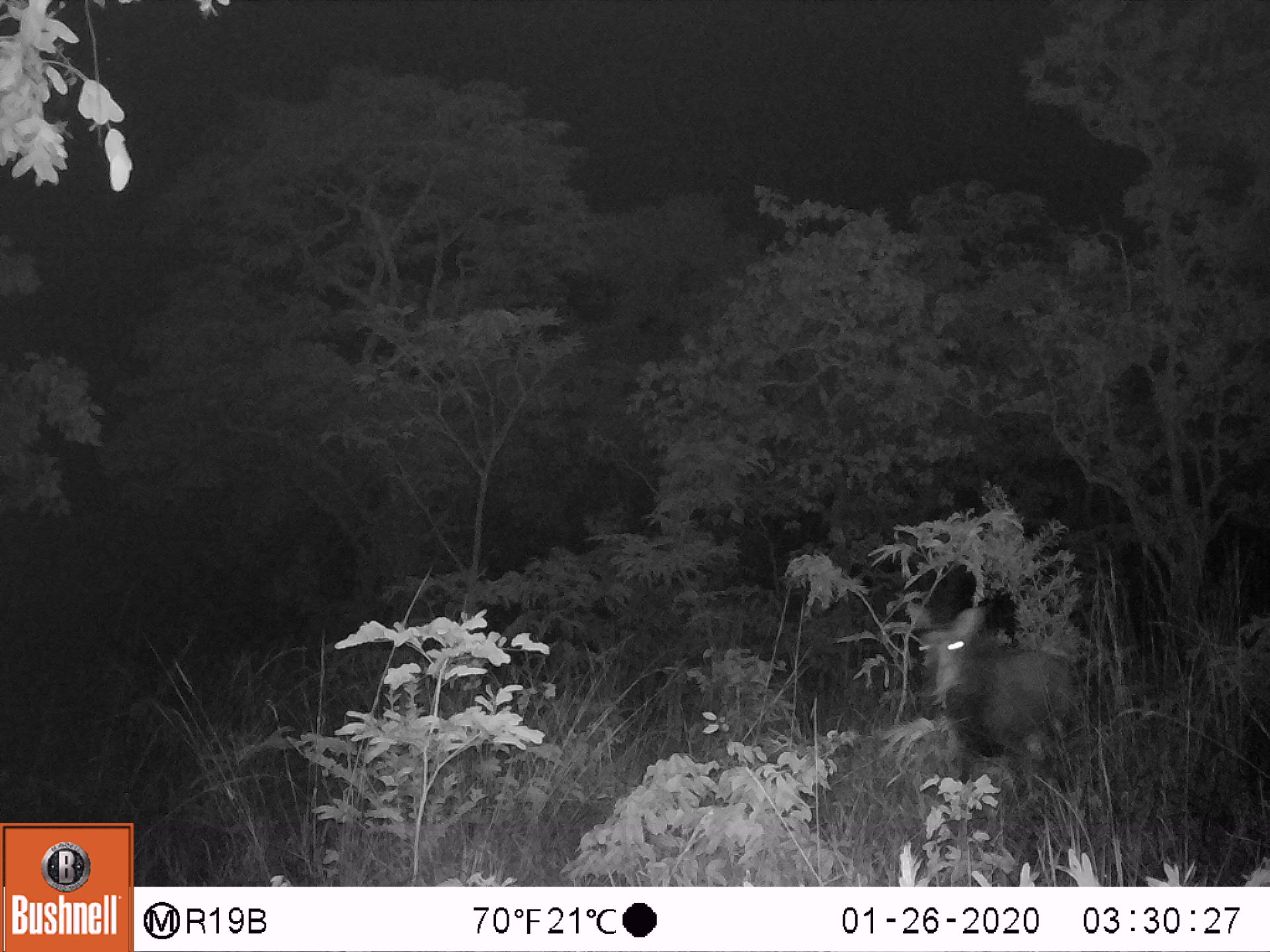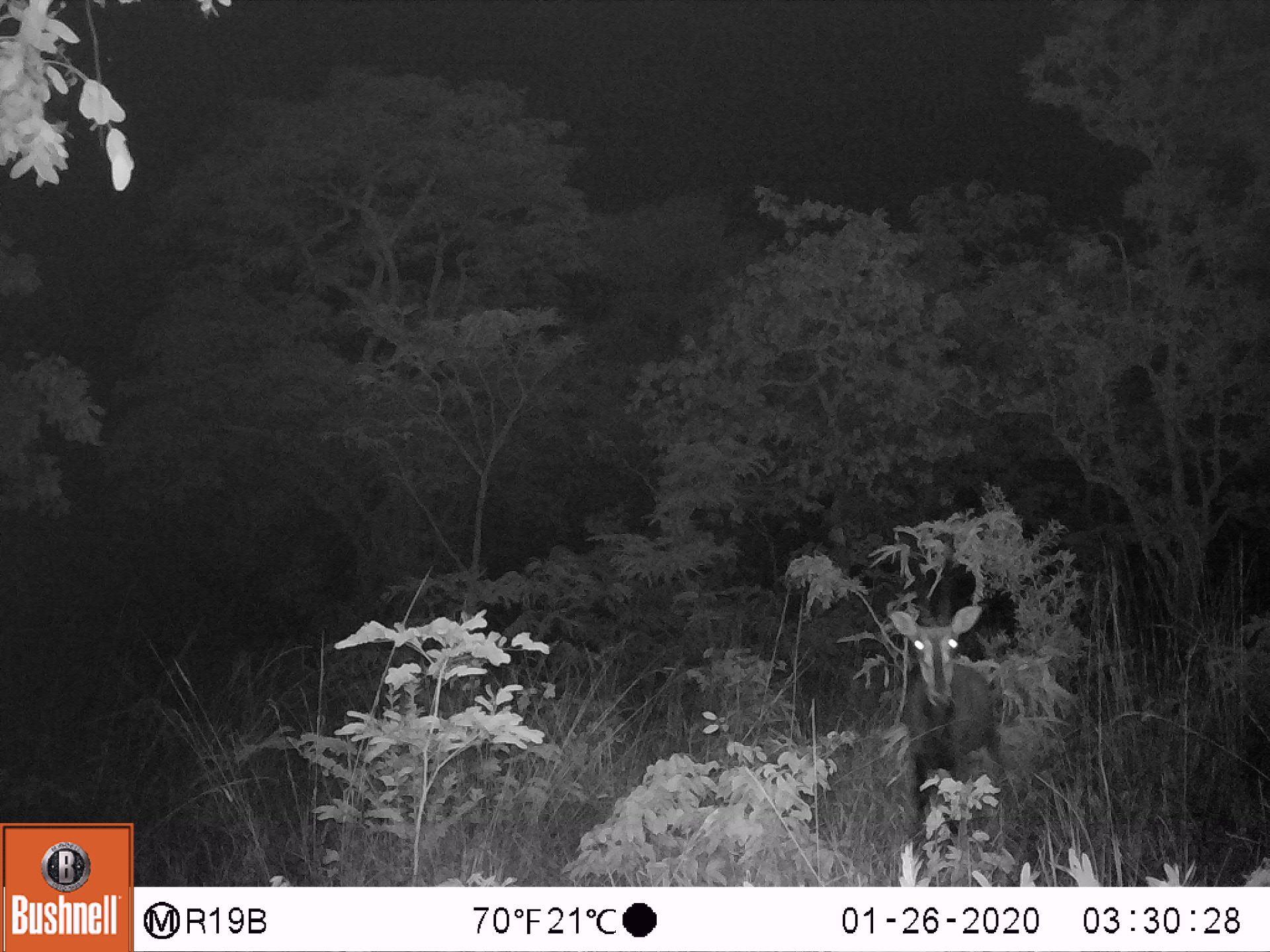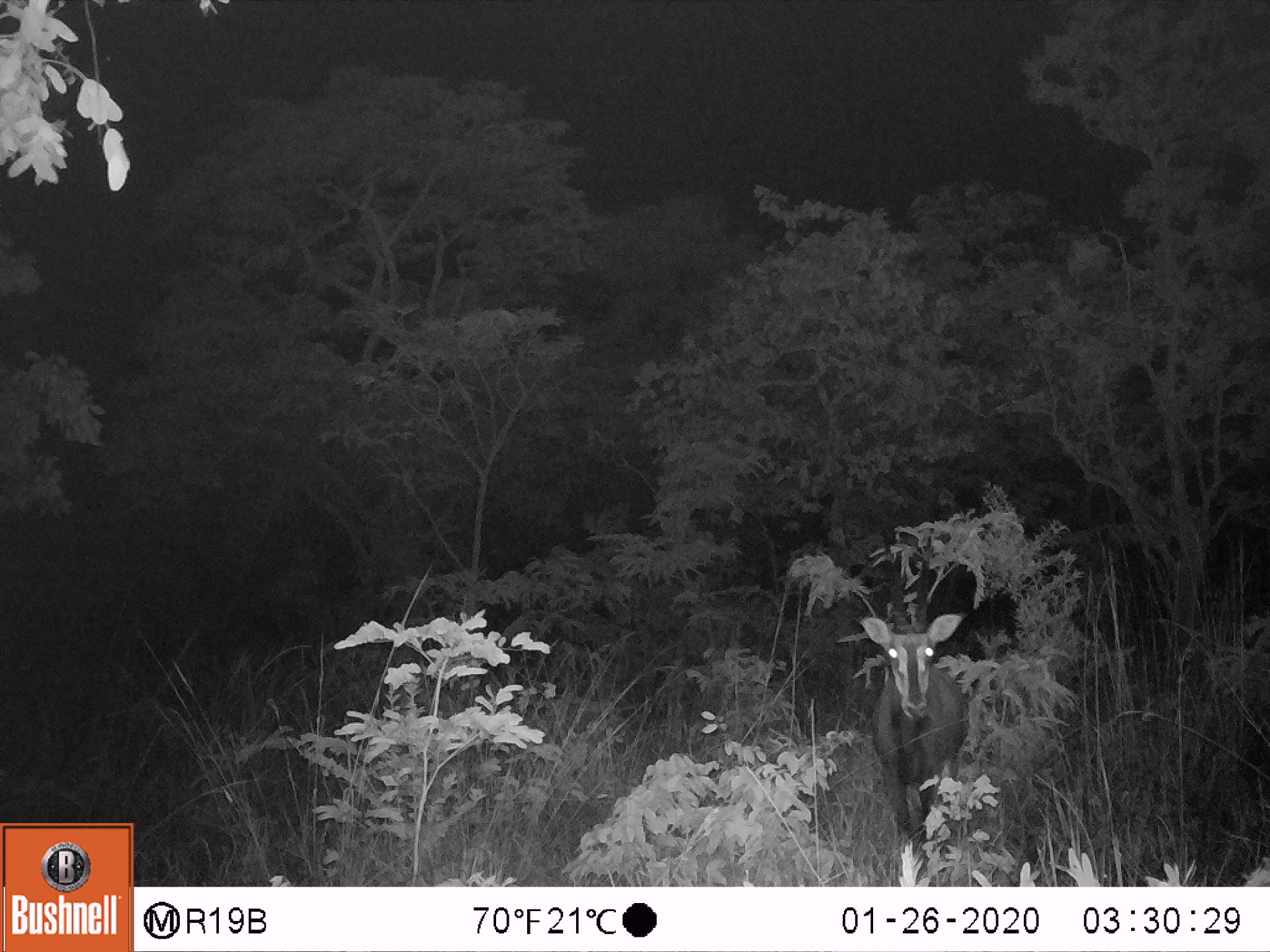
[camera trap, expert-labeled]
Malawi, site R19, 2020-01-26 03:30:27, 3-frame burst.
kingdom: Animalia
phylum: Chordata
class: Mammalia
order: Artiodactyla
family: Bovidae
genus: Hippotragus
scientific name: Hippotragus niger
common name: sable antelope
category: sable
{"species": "sable (sable antelope) (Hippotragus niger)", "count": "1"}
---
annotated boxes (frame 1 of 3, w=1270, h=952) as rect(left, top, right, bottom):
sable: rect(898, 566, 1113, 839)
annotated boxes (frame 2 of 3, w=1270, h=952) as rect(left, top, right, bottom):
sable: rect(873, 542, 1023, 851)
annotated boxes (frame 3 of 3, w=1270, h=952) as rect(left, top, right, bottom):
sable: rect(845, 516, 976, 879)